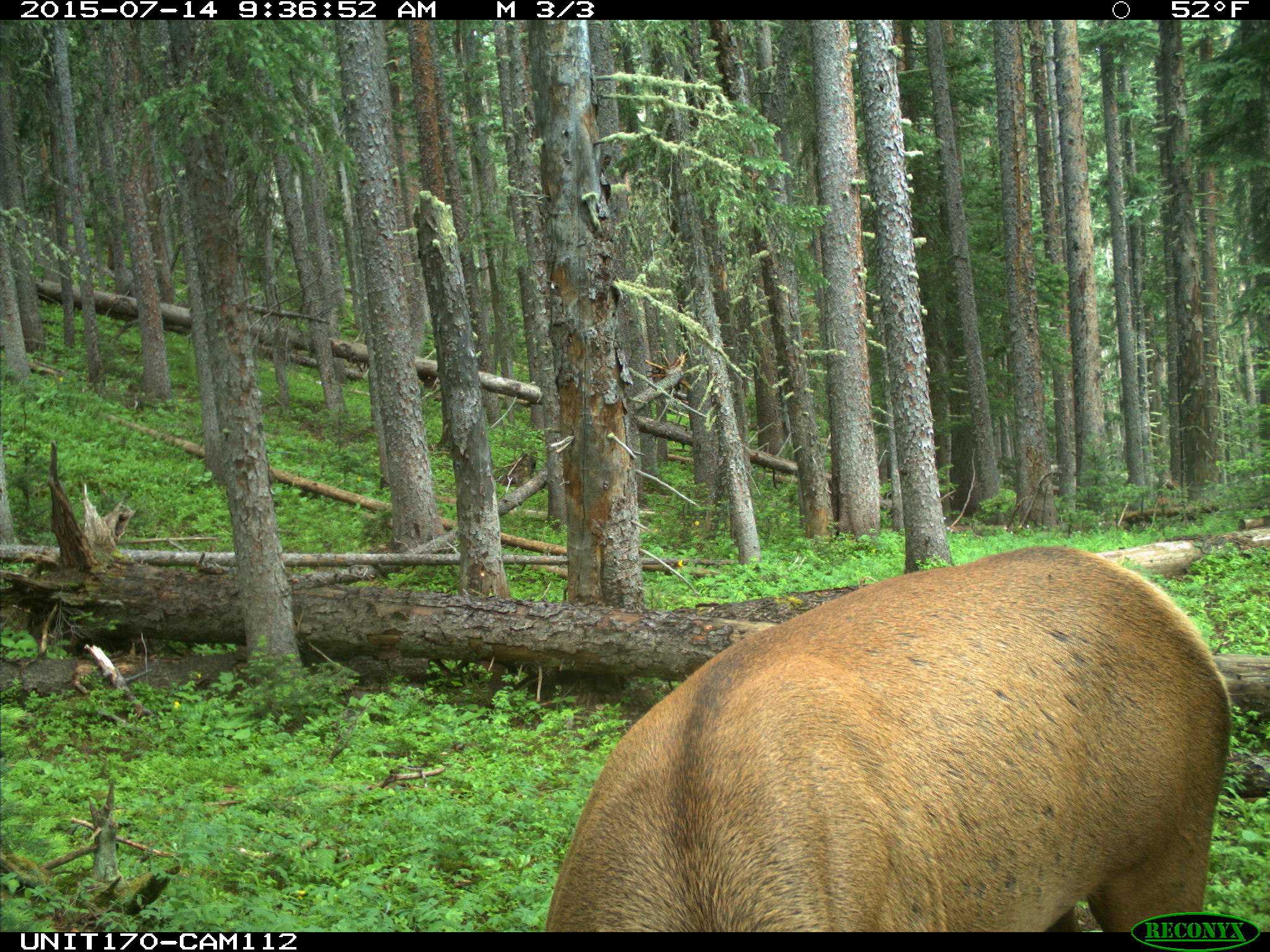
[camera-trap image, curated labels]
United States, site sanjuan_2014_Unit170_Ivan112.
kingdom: Animalia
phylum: Chordata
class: Mammalia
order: Artiodactyla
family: Cervidae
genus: Cervus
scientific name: Cervus elaphus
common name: red deer